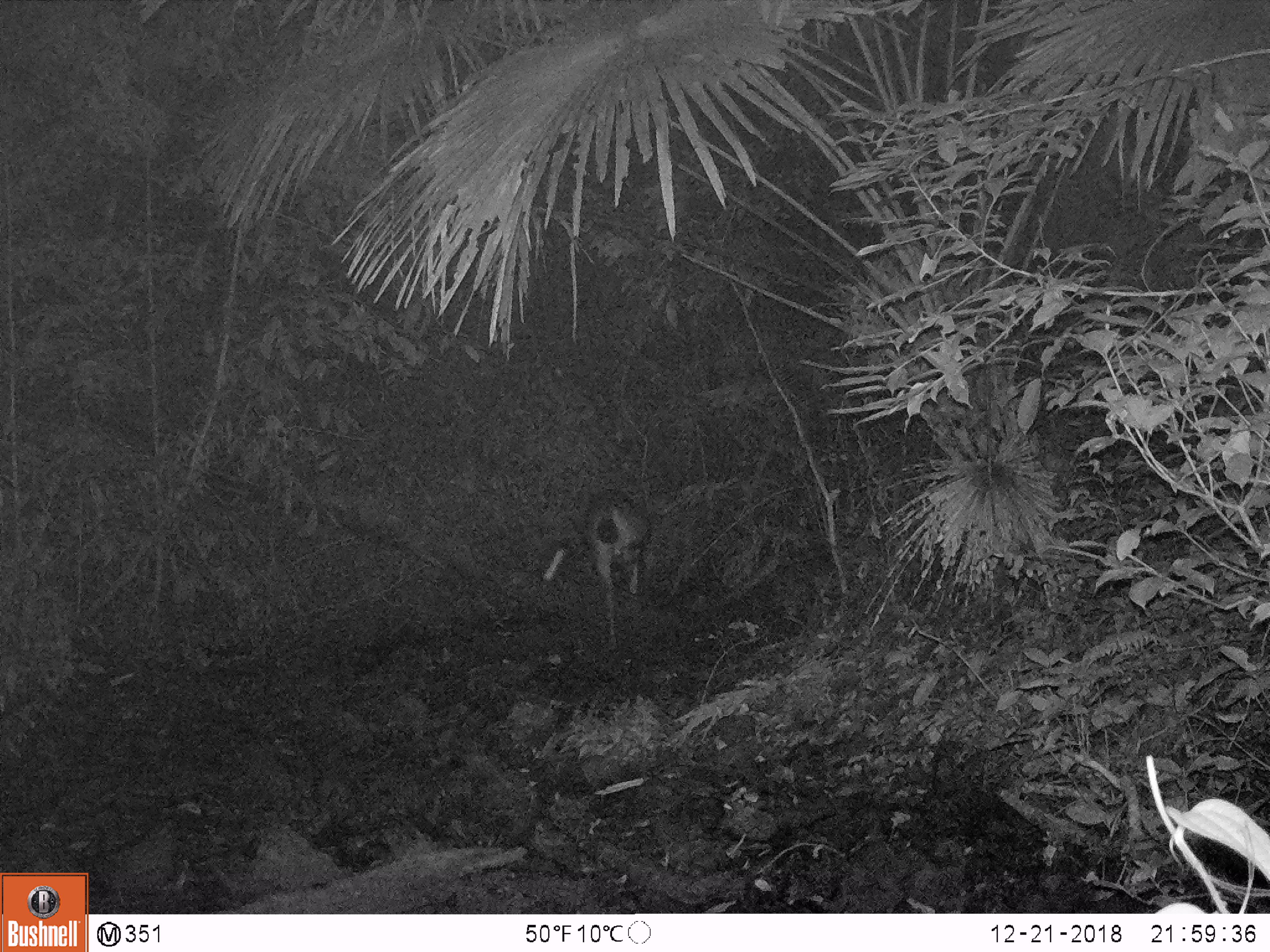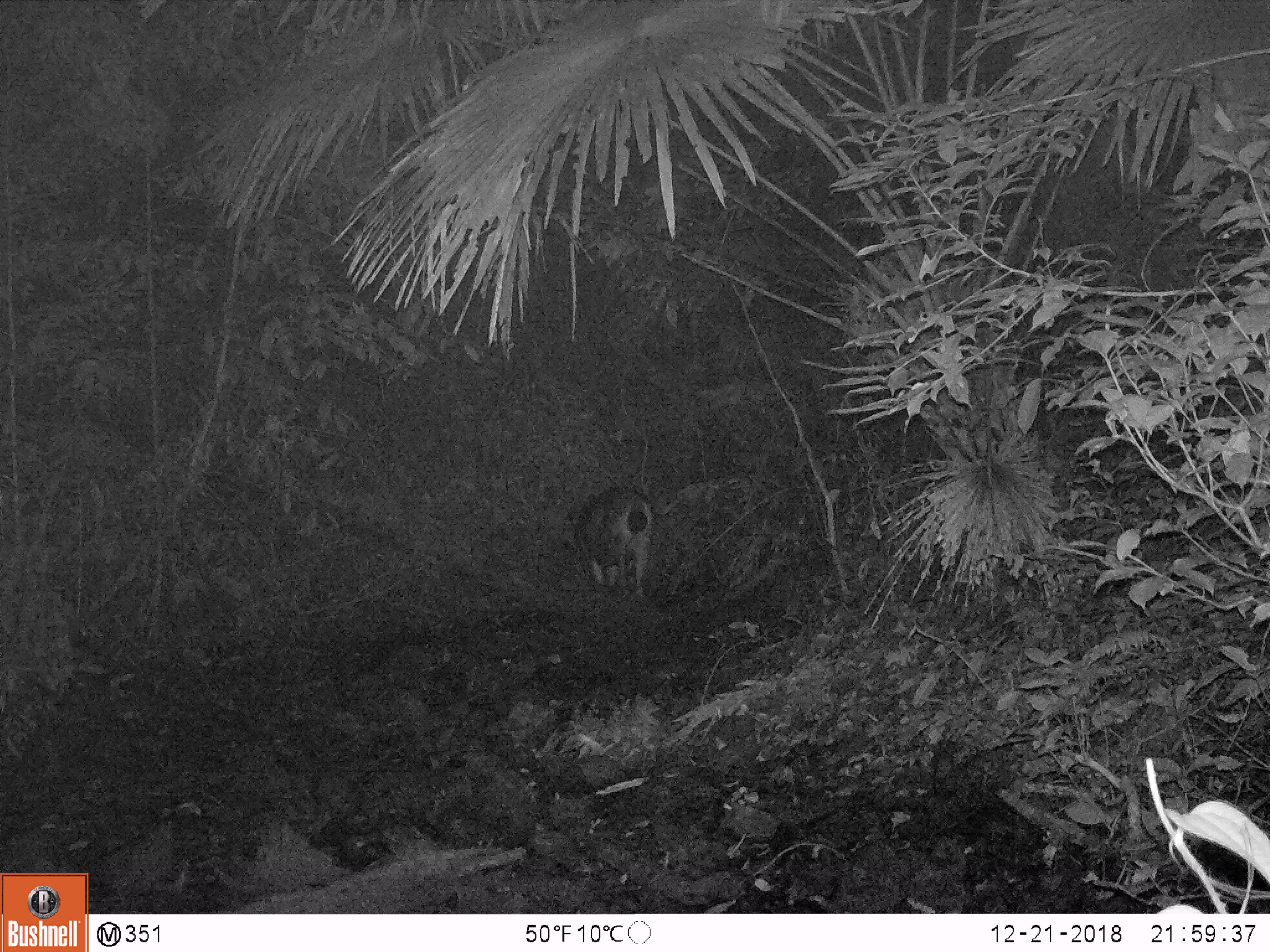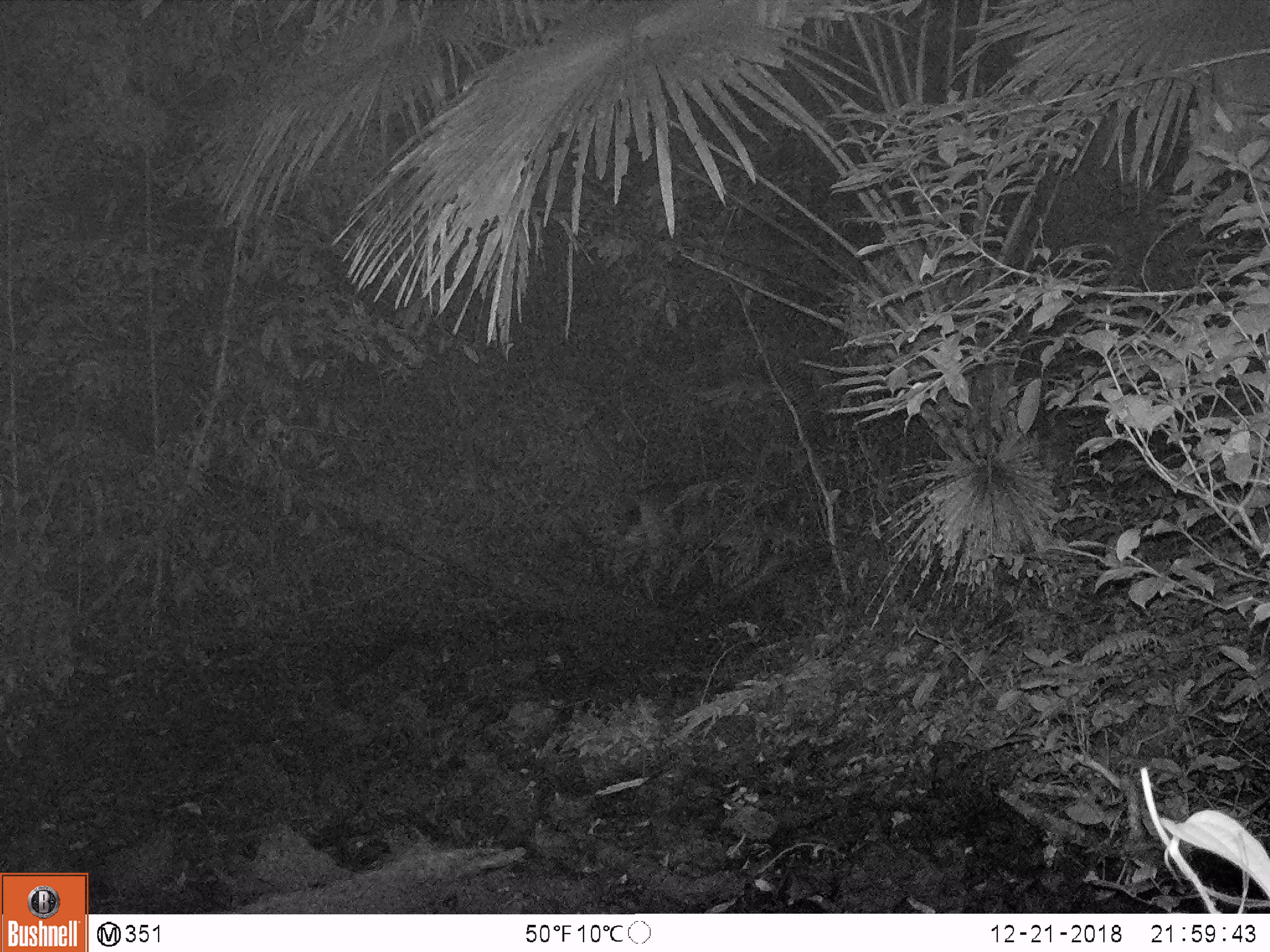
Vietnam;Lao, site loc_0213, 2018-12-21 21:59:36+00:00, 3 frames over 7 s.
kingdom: Animalia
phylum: Chordata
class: Mammalia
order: Artiodactyla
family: Cervidae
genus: Rusa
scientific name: Rusa unicolor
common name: sambar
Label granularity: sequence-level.